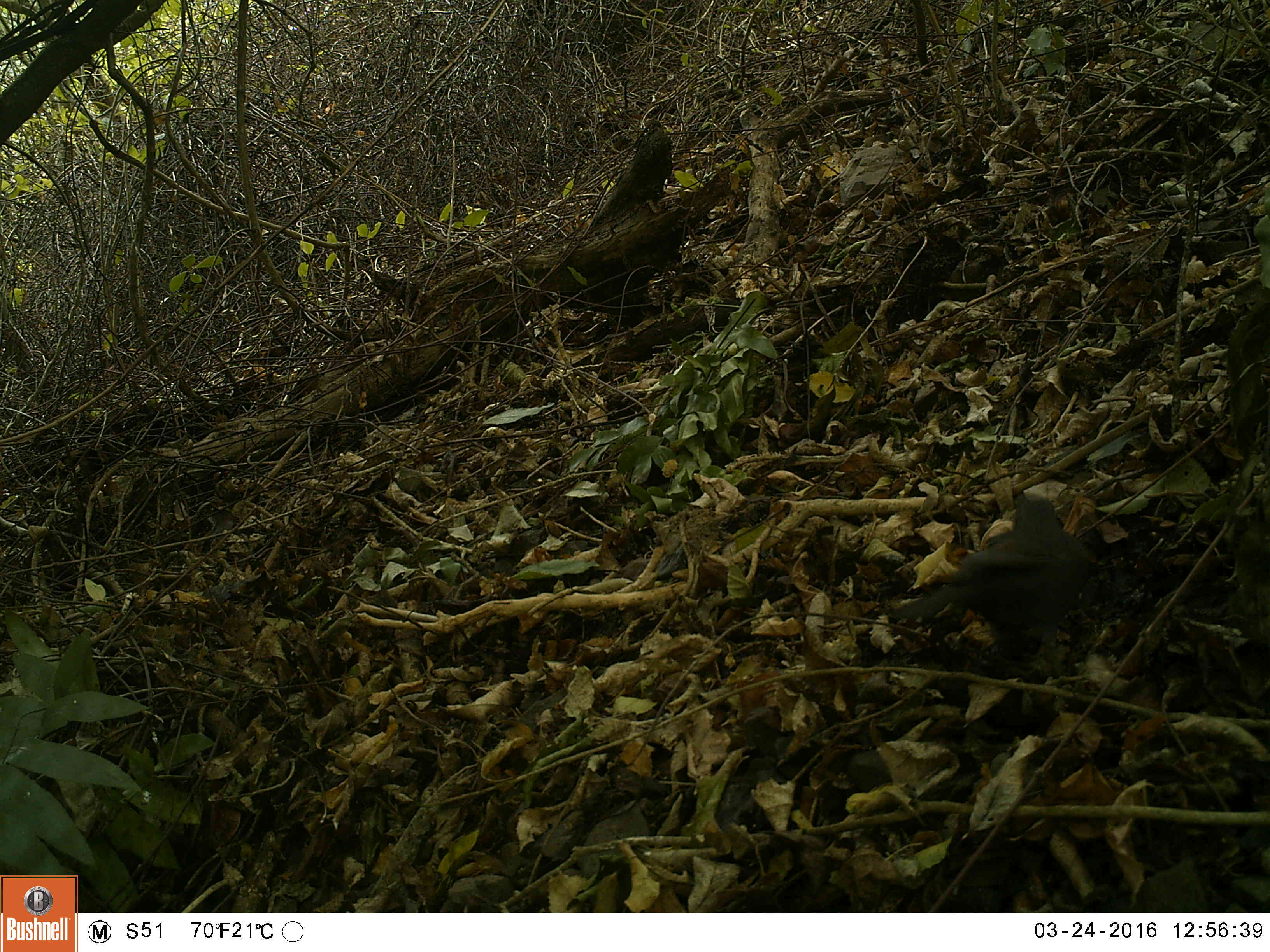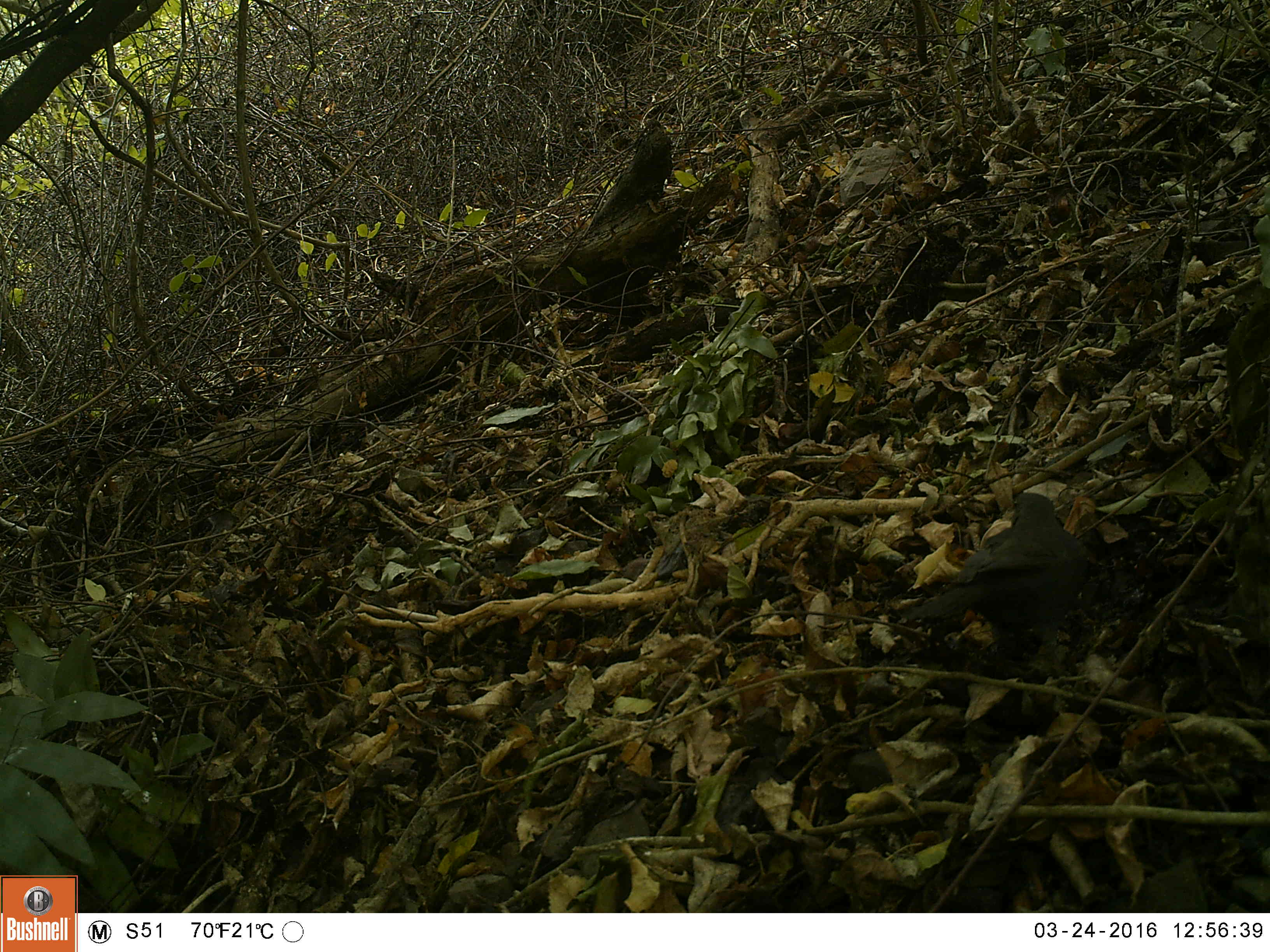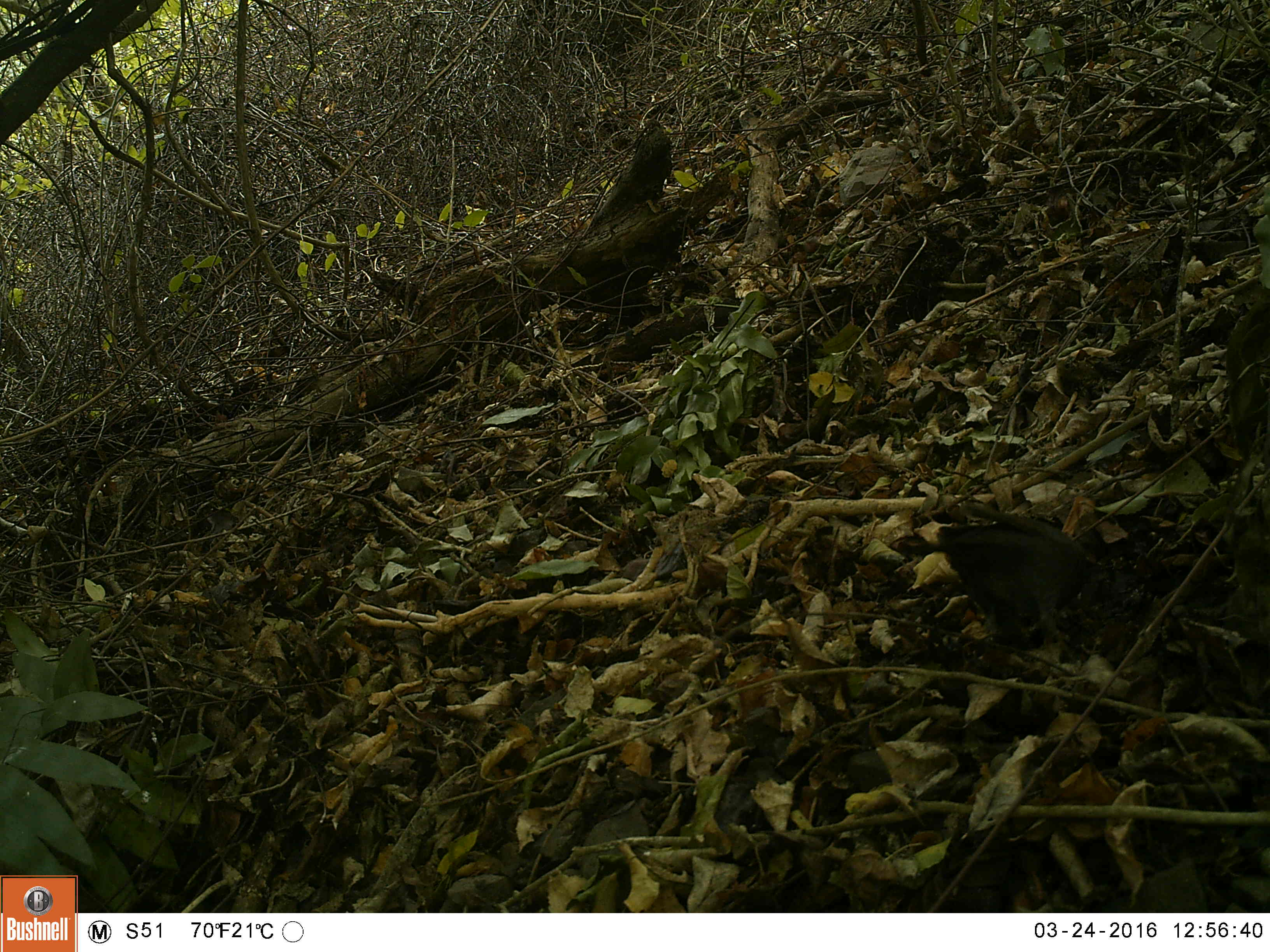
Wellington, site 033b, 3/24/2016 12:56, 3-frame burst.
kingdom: Animalia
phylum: Chordata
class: Aves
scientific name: Aves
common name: bird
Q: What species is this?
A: Bird (Aves).